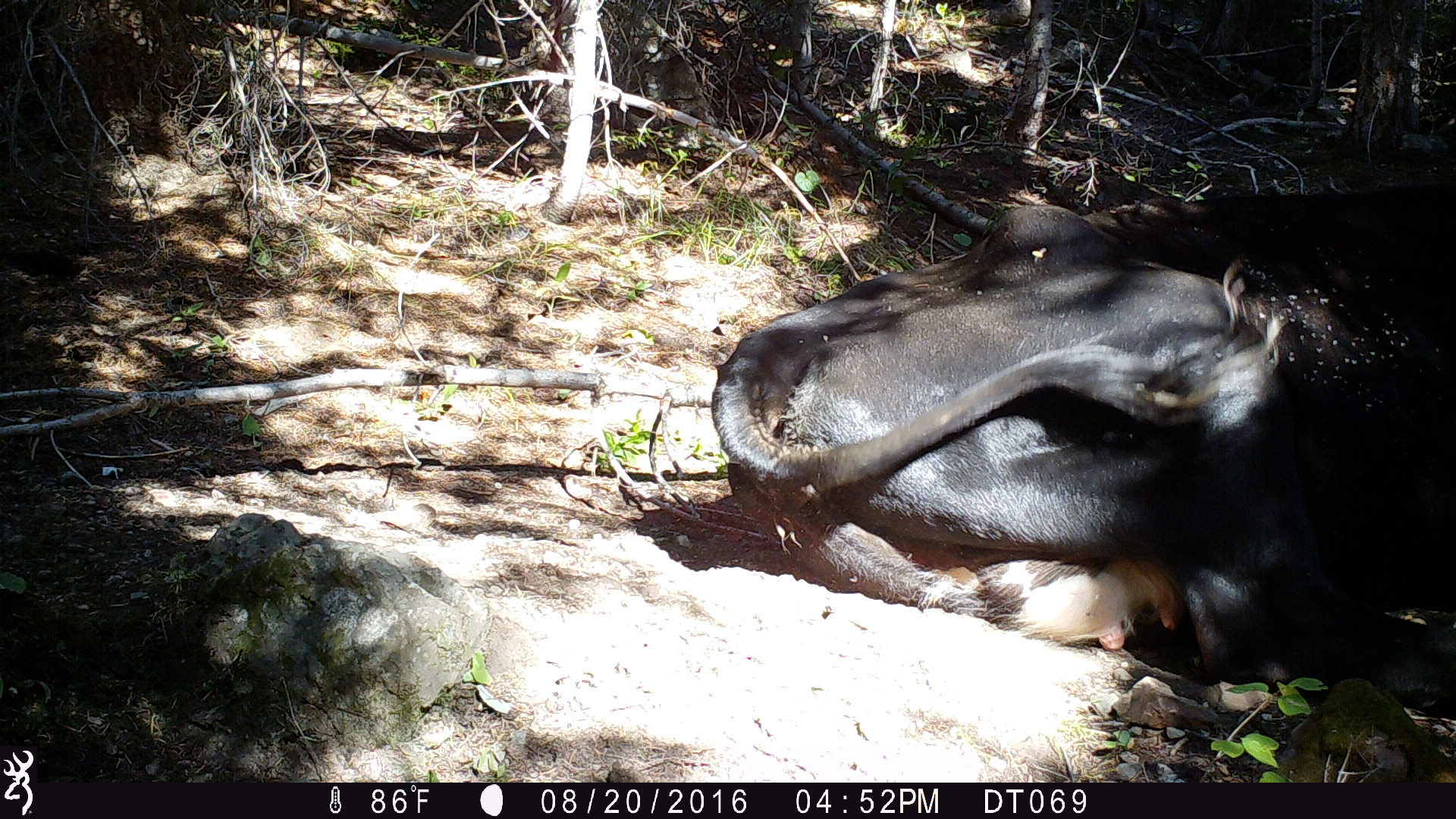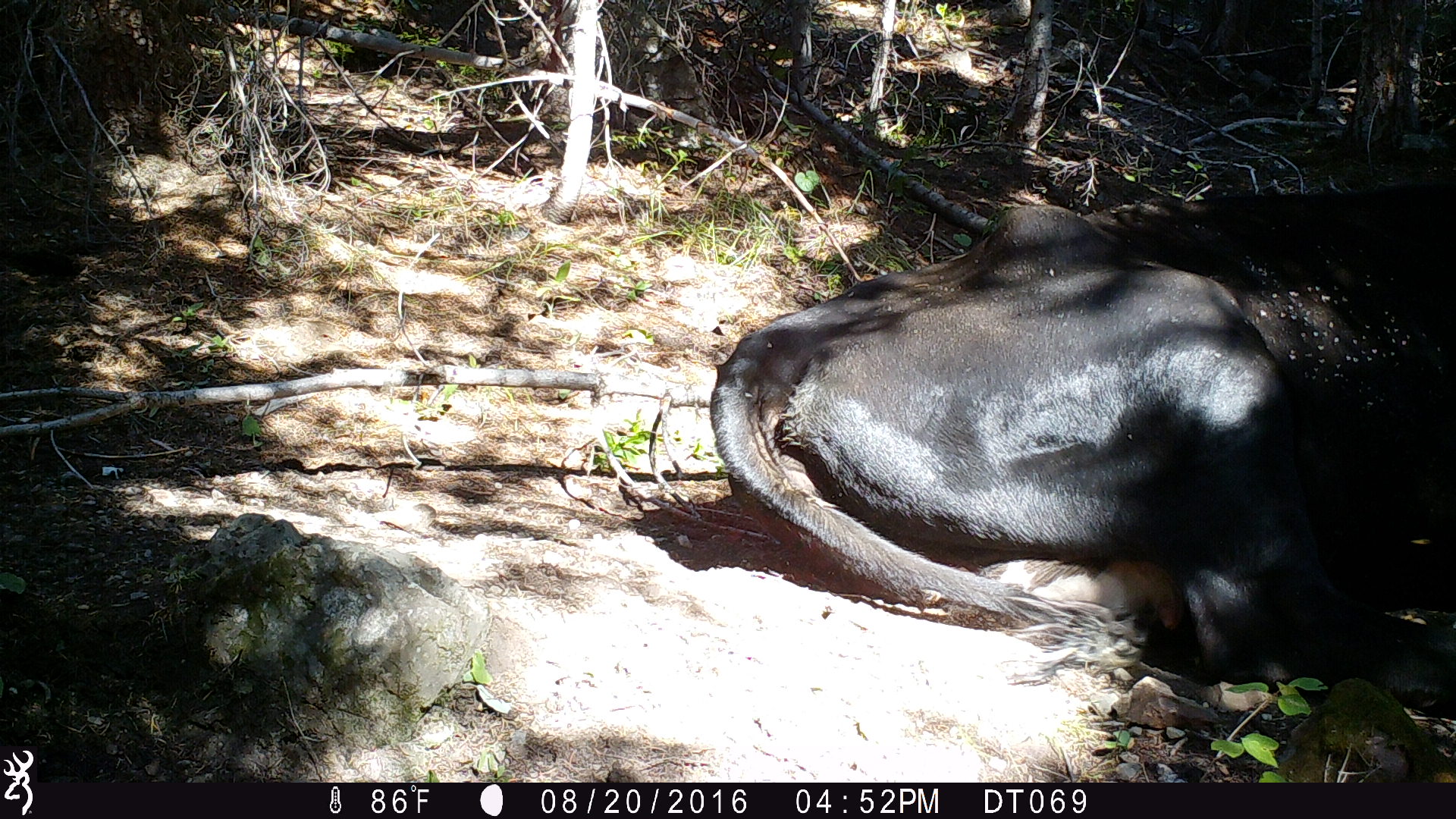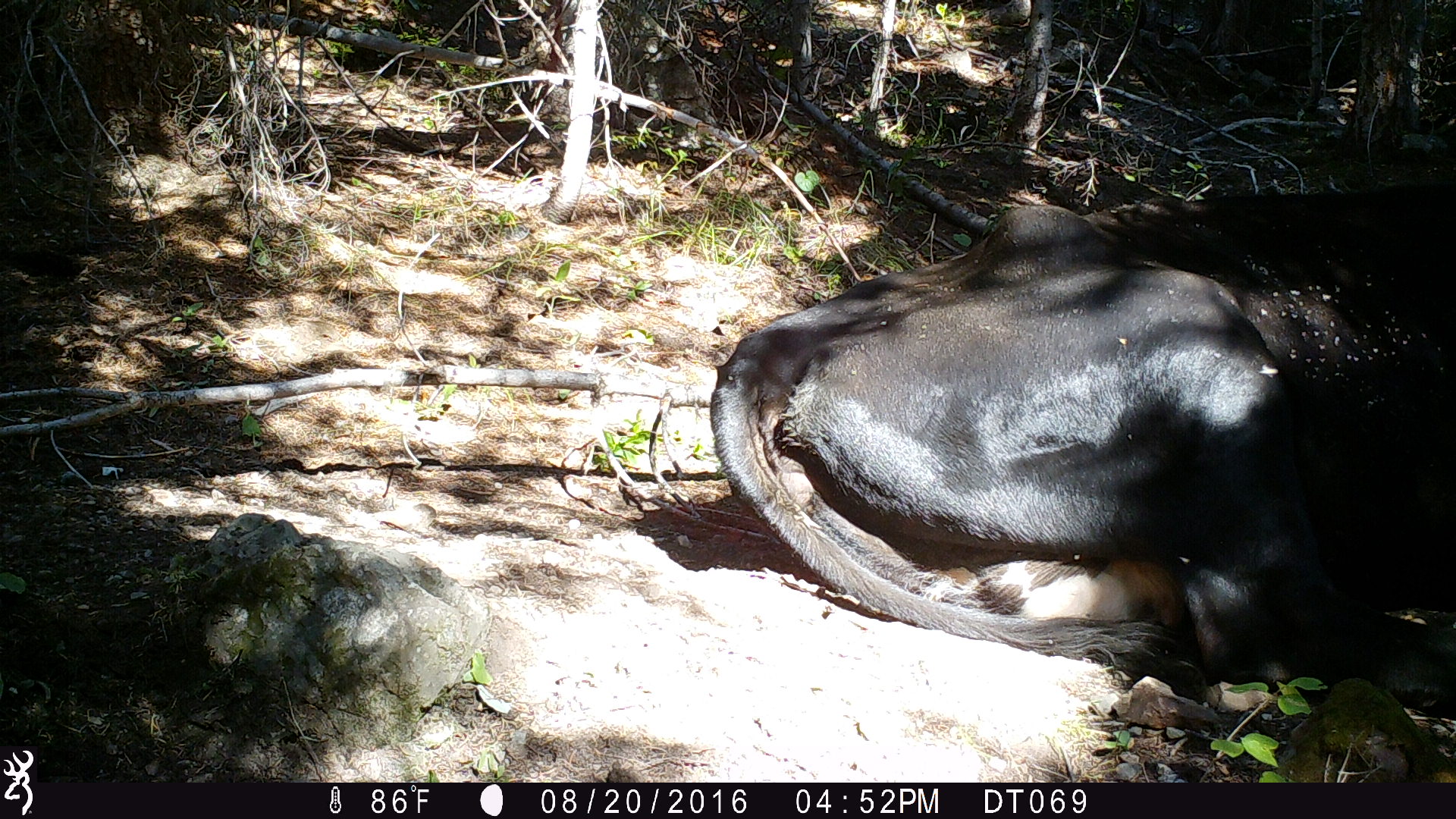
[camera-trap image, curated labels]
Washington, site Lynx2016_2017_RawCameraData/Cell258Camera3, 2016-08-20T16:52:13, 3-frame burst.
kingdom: Animalia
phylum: Chordata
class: Mammalia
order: Artiodactyla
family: Bovidae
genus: Bos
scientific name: Bos taurus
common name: domestic cattle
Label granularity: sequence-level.